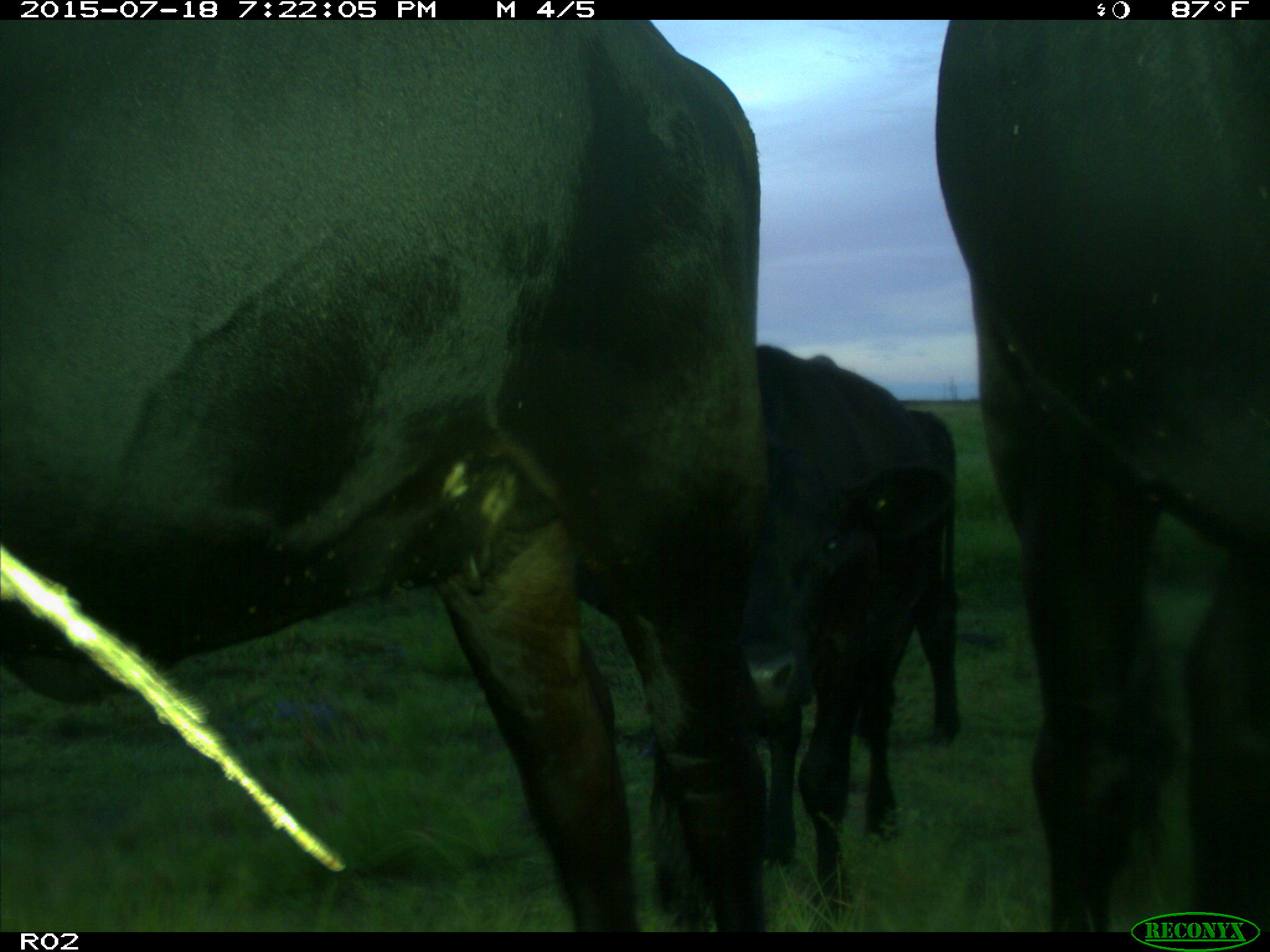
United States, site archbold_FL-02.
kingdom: Animalia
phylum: Chordata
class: Mammalia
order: Artiodactyla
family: Bovidae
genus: Bos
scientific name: Bos taurus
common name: domestic cow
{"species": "Bos taurus (domestic cow)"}